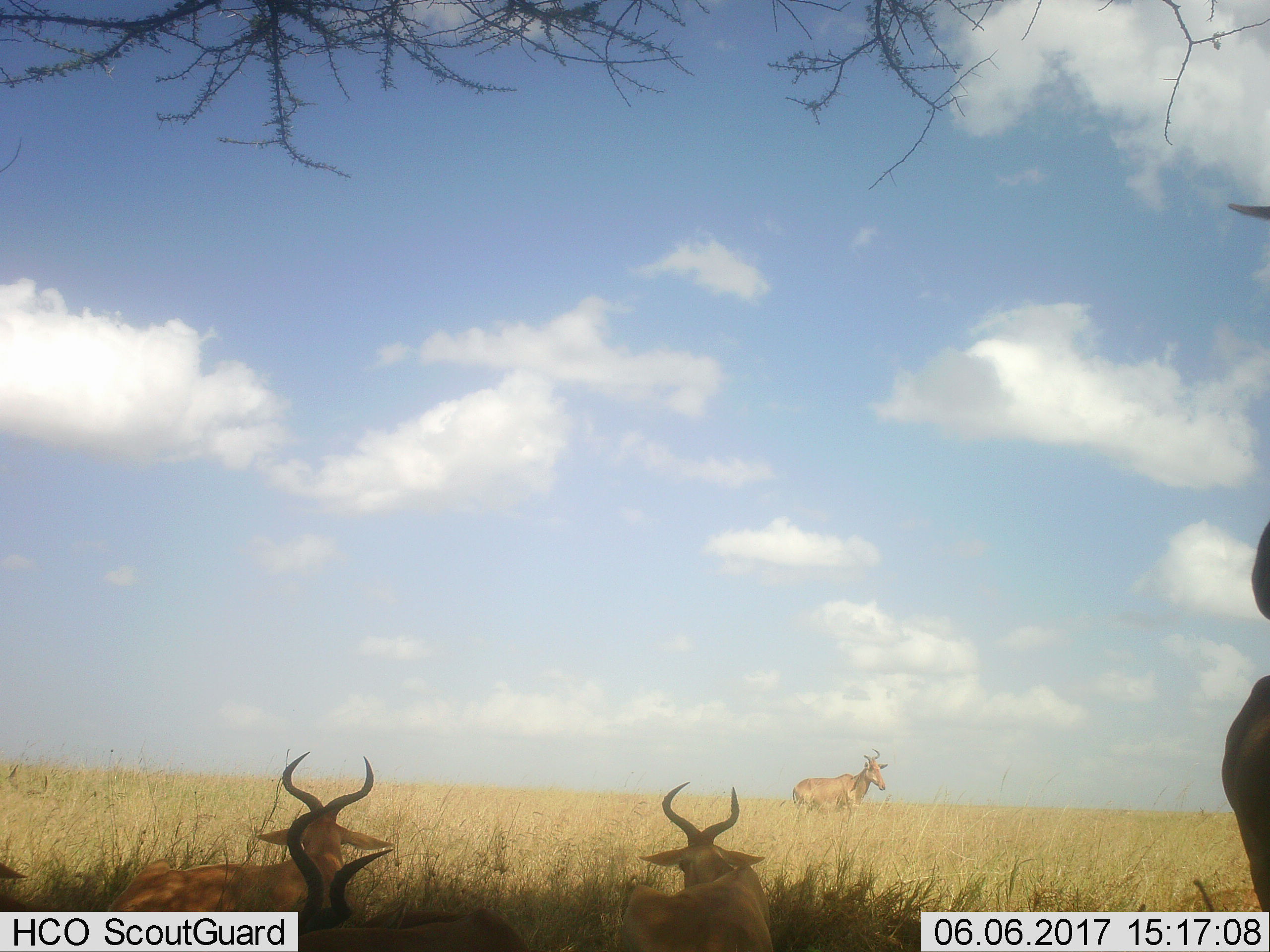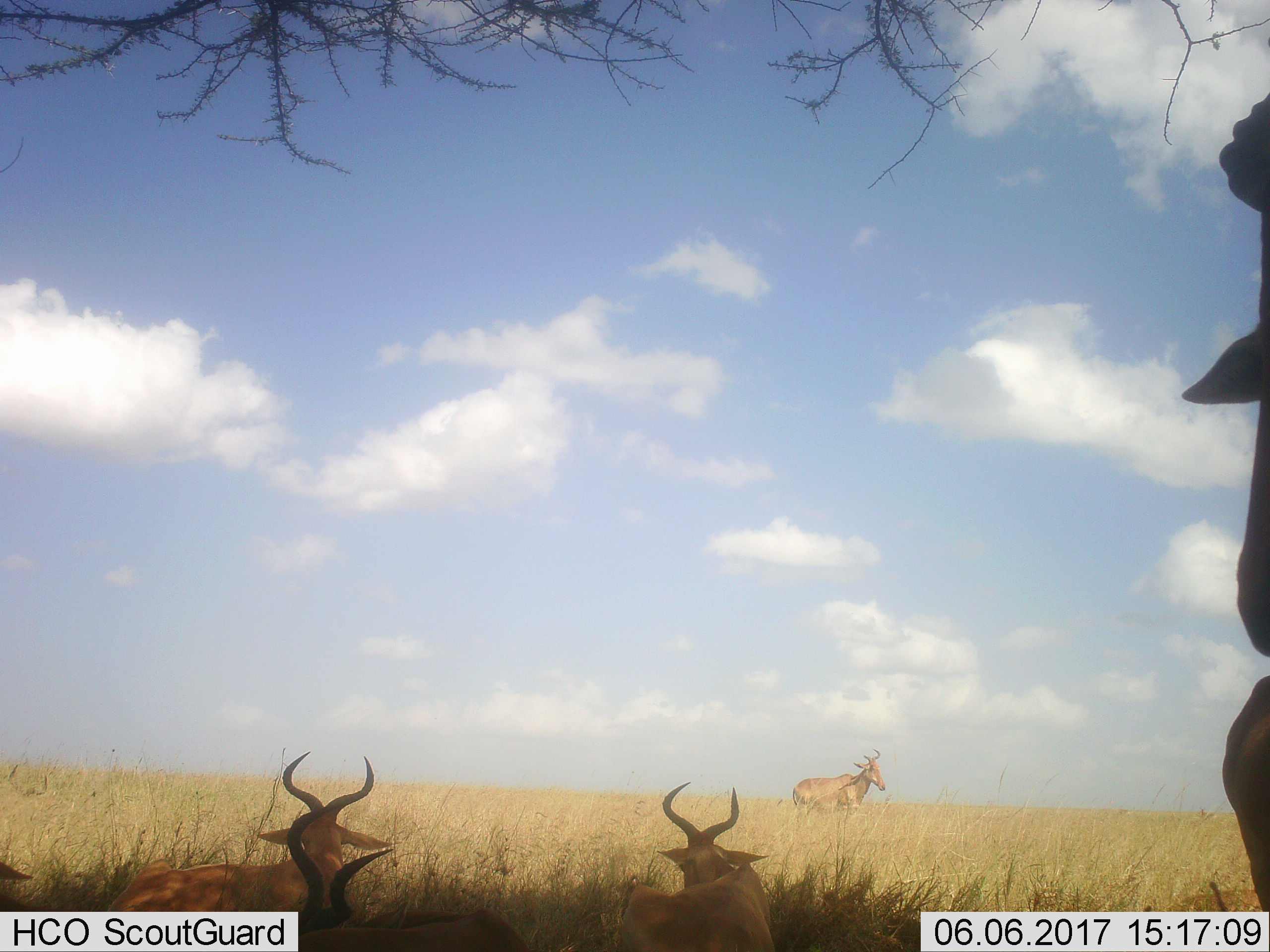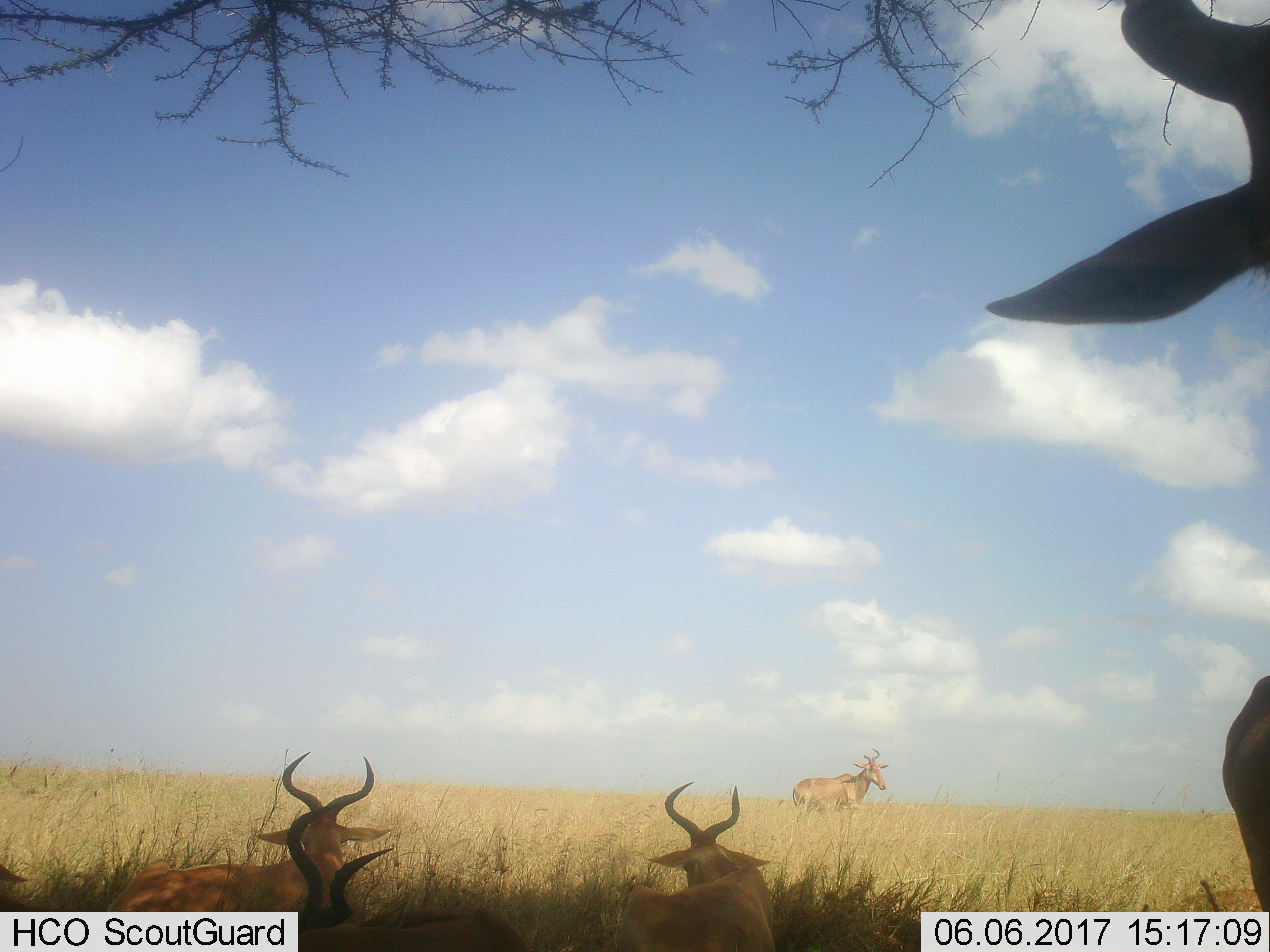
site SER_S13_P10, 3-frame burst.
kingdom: Animalia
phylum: Chordata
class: Mammalia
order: Artiodactyla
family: Bovidae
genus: Alcelaphus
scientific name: Alcelaphus buselaphus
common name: hartebeest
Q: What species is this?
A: Hartebeest (Alcelaphus buselaphus).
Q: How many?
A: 6.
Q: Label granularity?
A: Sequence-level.